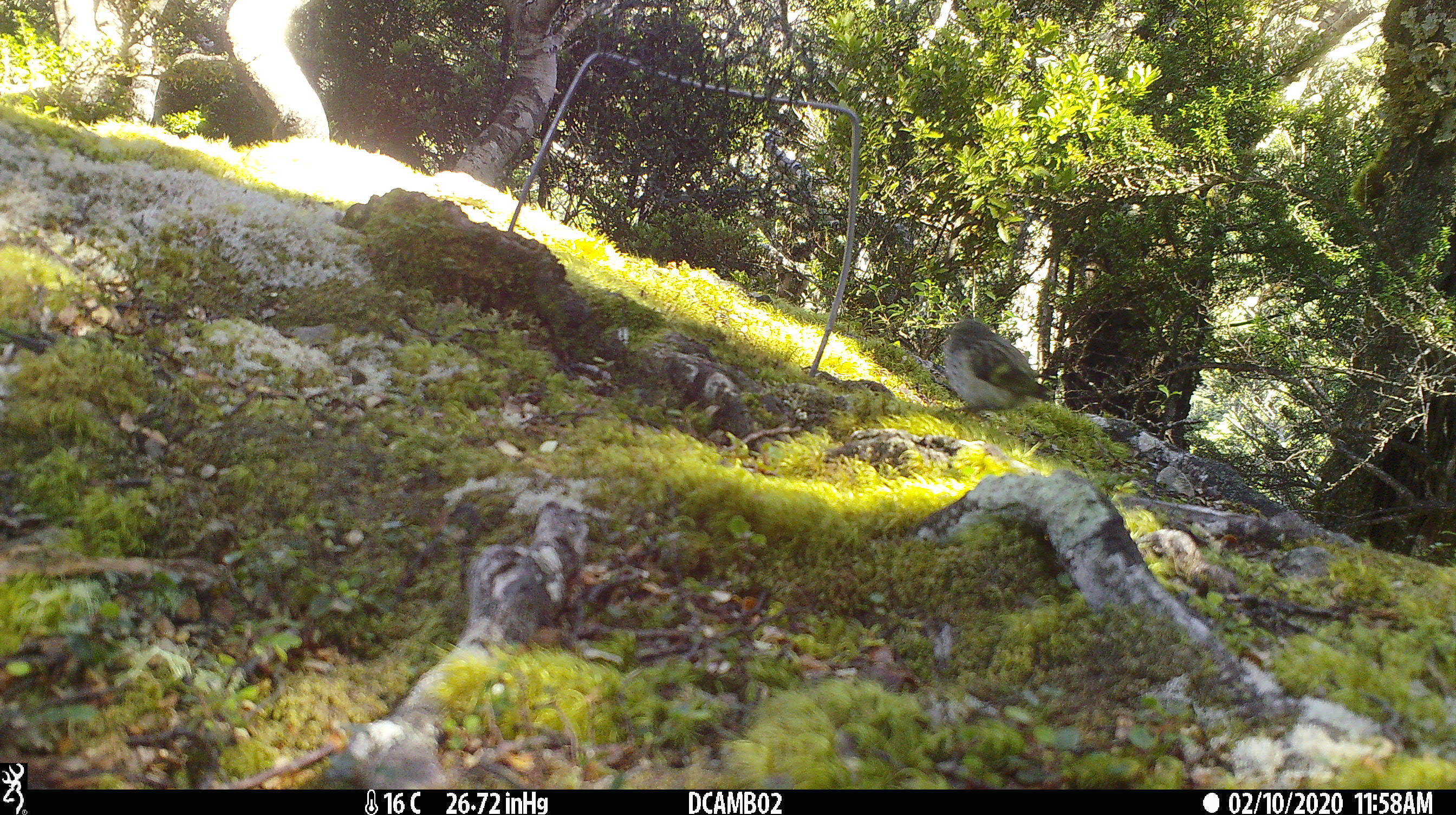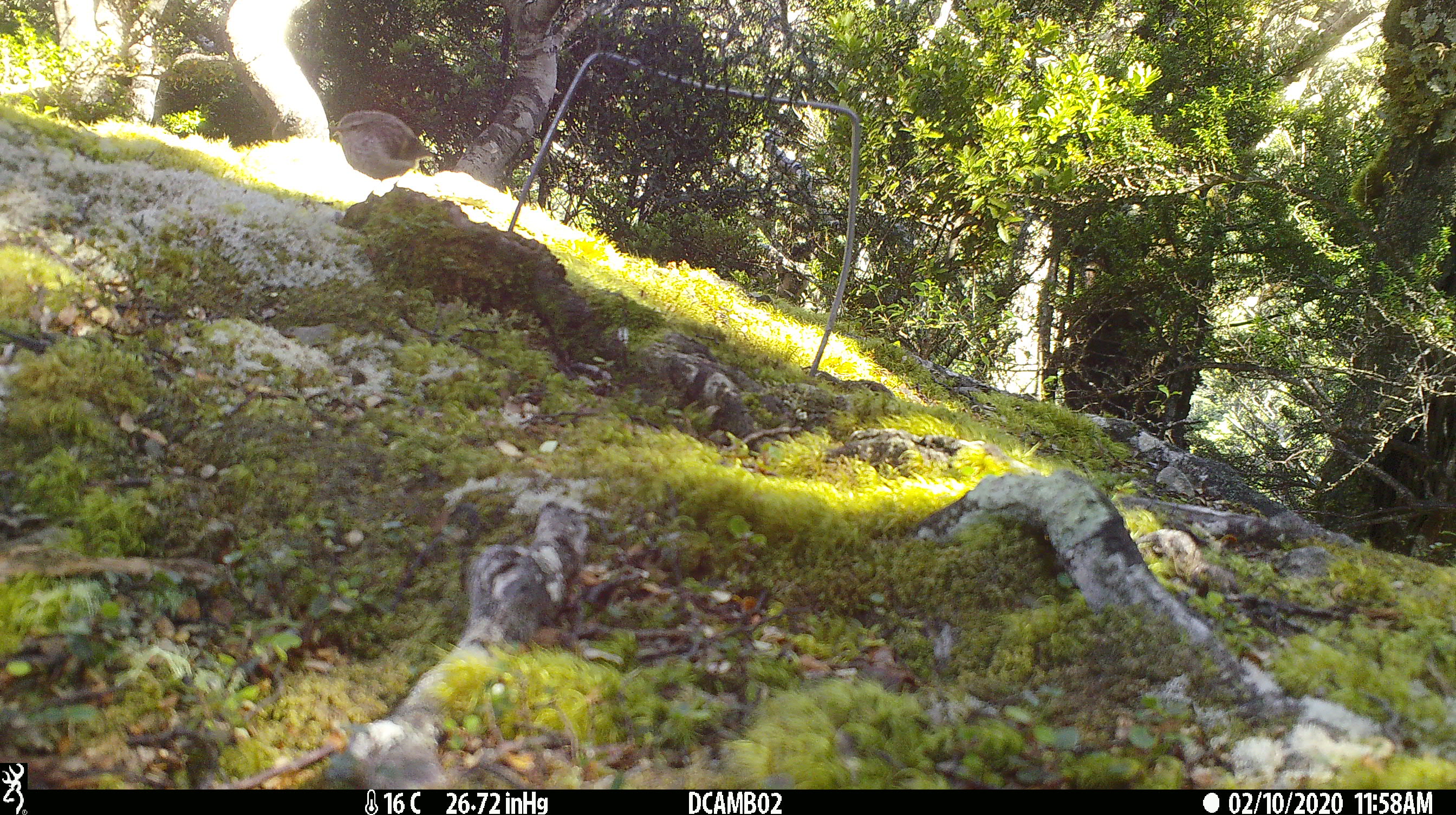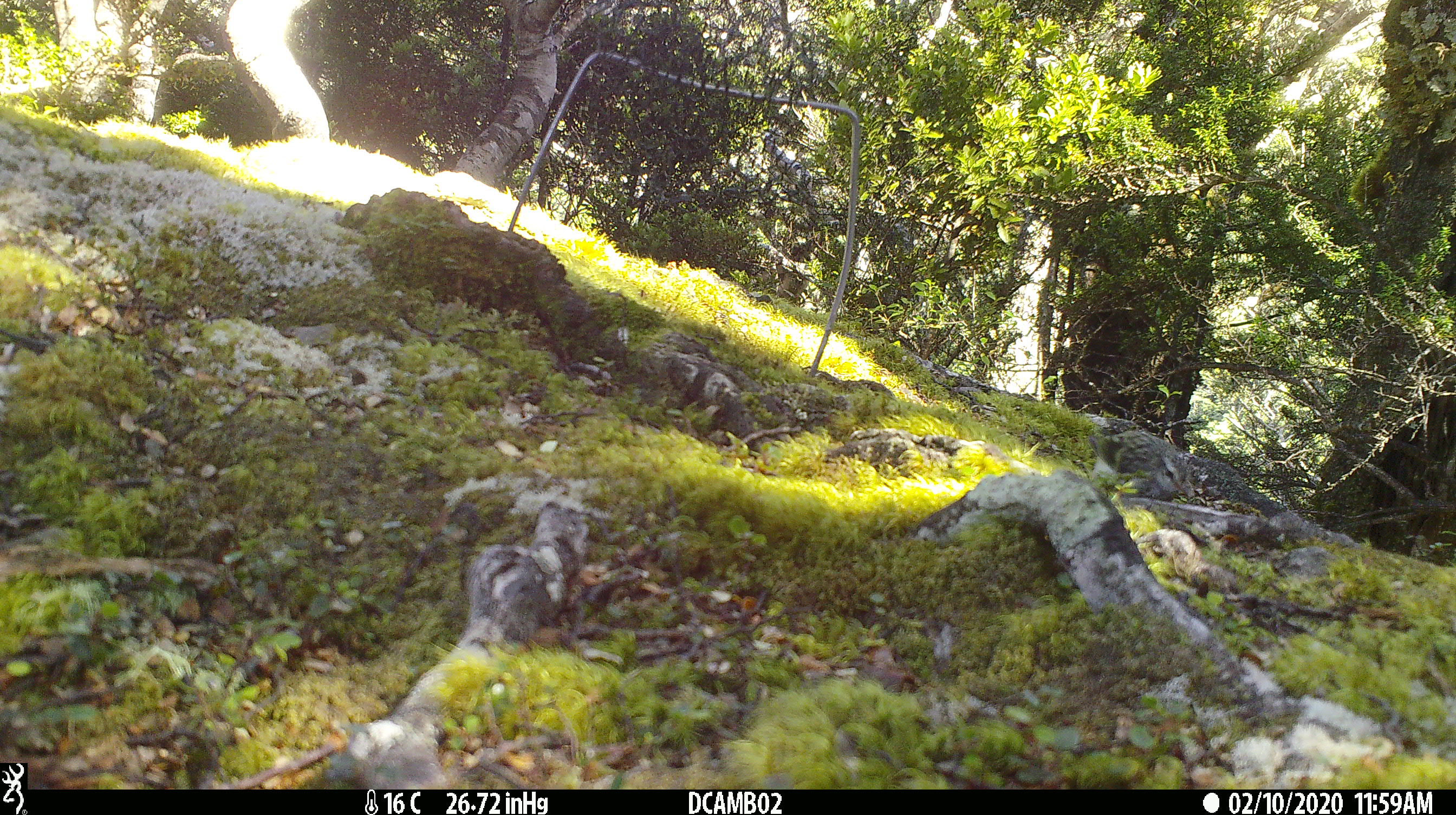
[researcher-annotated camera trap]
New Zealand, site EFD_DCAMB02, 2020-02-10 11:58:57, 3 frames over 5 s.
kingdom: Animalia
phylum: Chordata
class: Aves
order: Passeriformes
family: Acanthisittidae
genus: Acanthisitta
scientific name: Acanthisitta chloris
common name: rifleman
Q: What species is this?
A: Rifleman (Acanthisitta chloris).